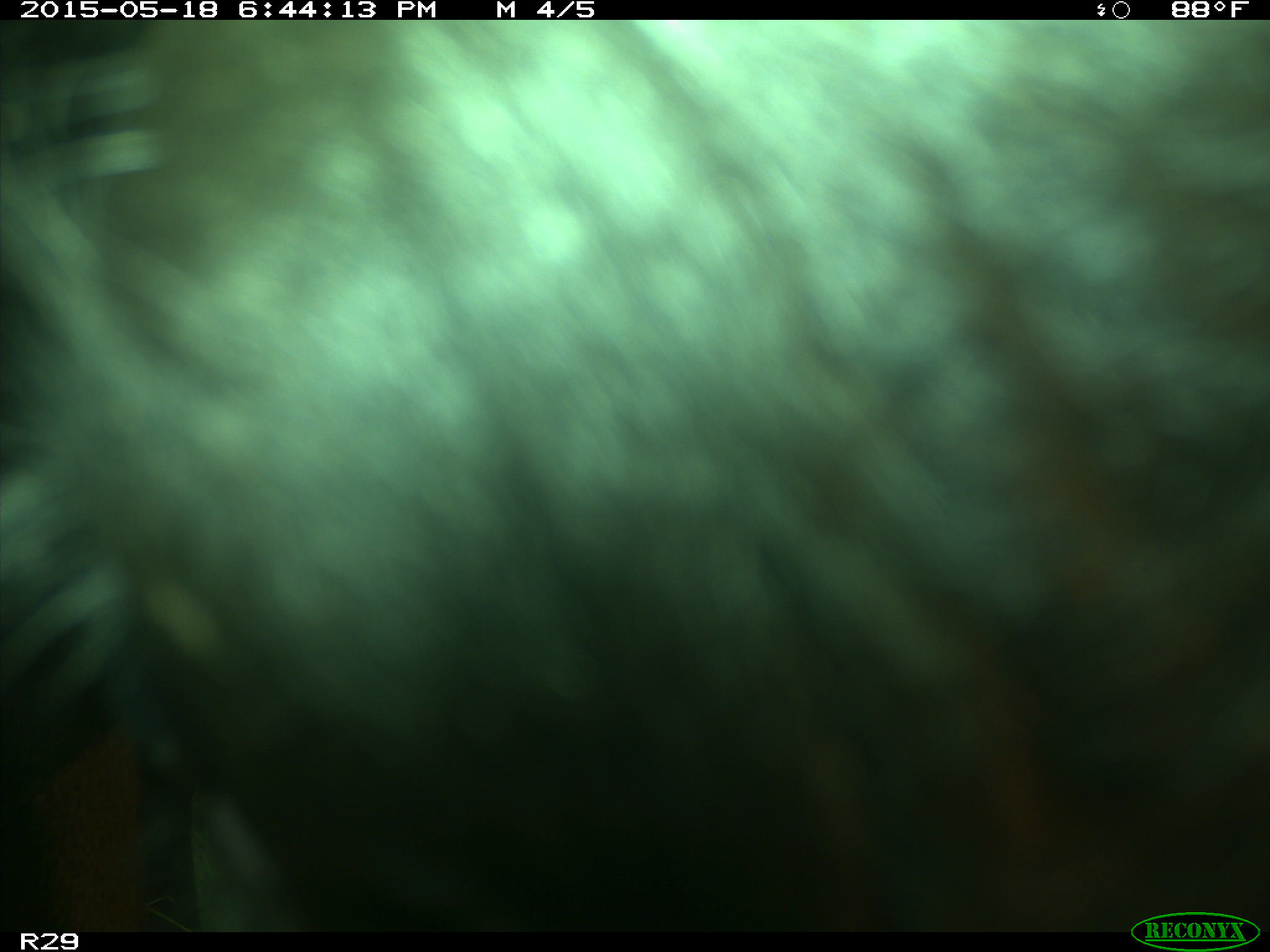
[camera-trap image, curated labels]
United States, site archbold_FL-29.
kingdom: Animalia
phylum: Chordata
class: Mammalia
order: Artiodactyla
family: Bovidae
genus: Bos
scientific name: Bos taurus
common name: domestic cow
Bos taurus (domestic cow).